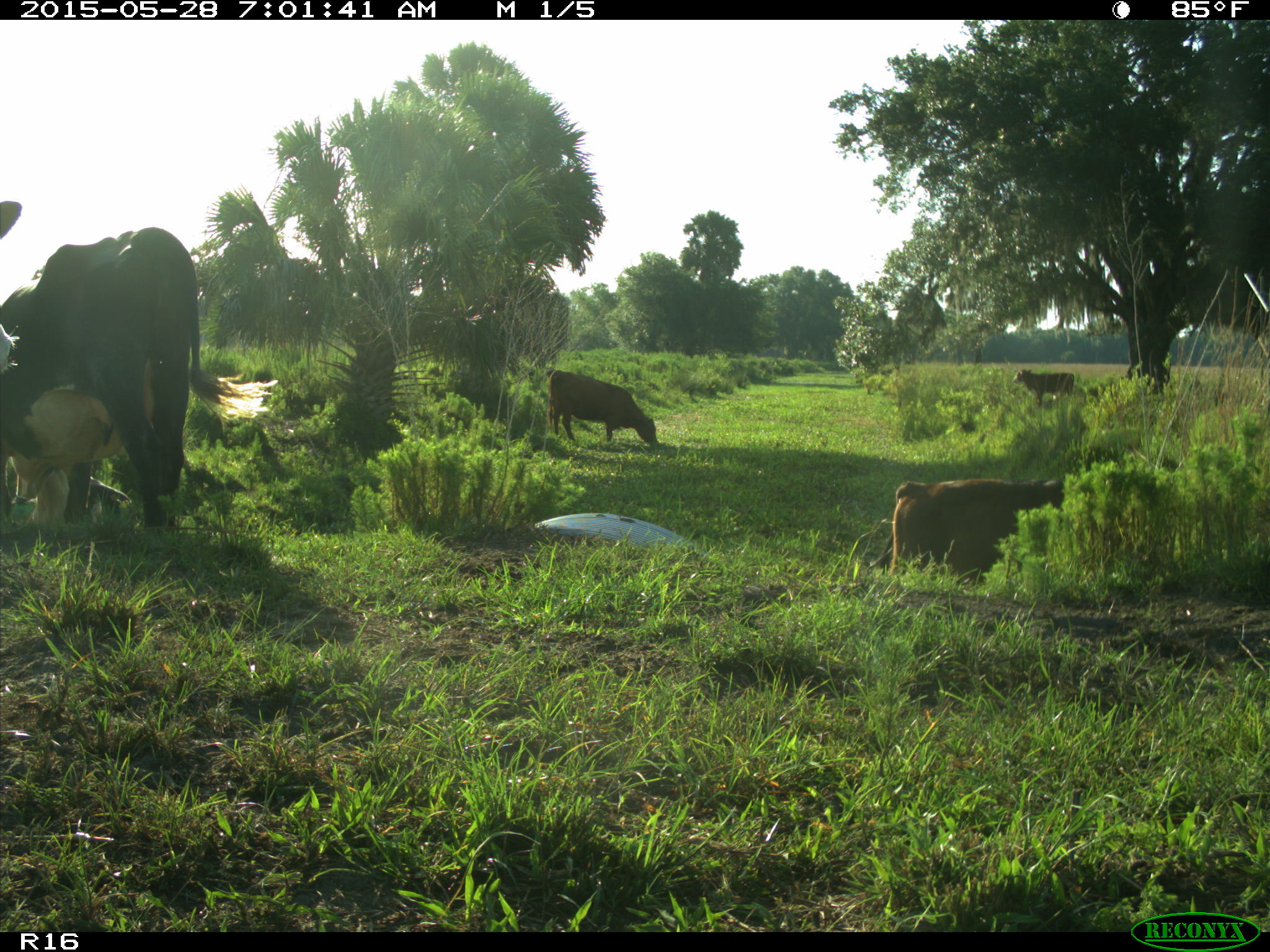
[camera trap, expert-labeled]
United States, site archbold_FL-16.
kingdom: Animalia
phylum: Chordata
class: Mammalia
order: Artiodactyla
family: Bovidae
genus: Bos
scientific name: Bos taurus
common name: domestic cow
Bos taurus (domestic cow).